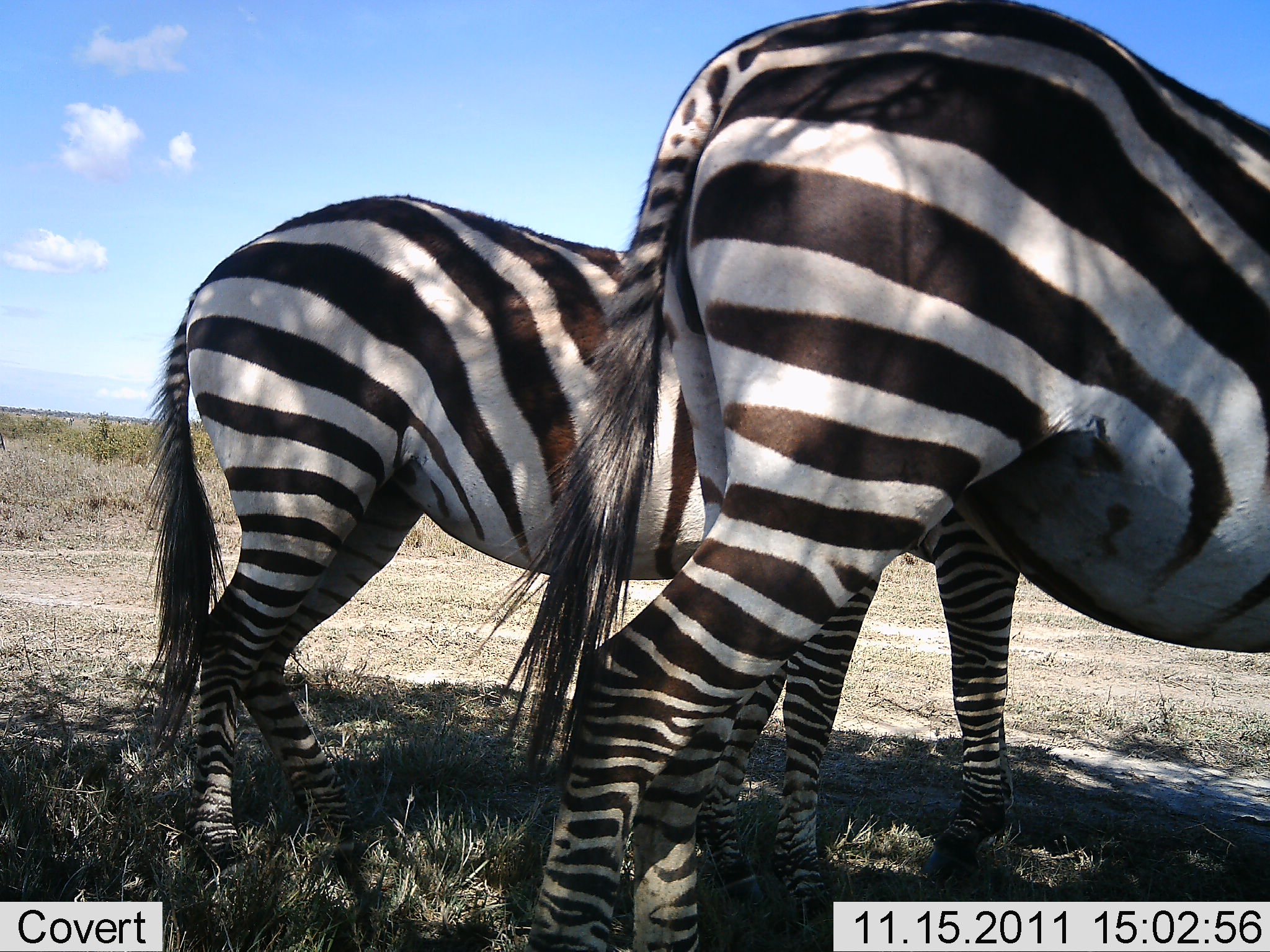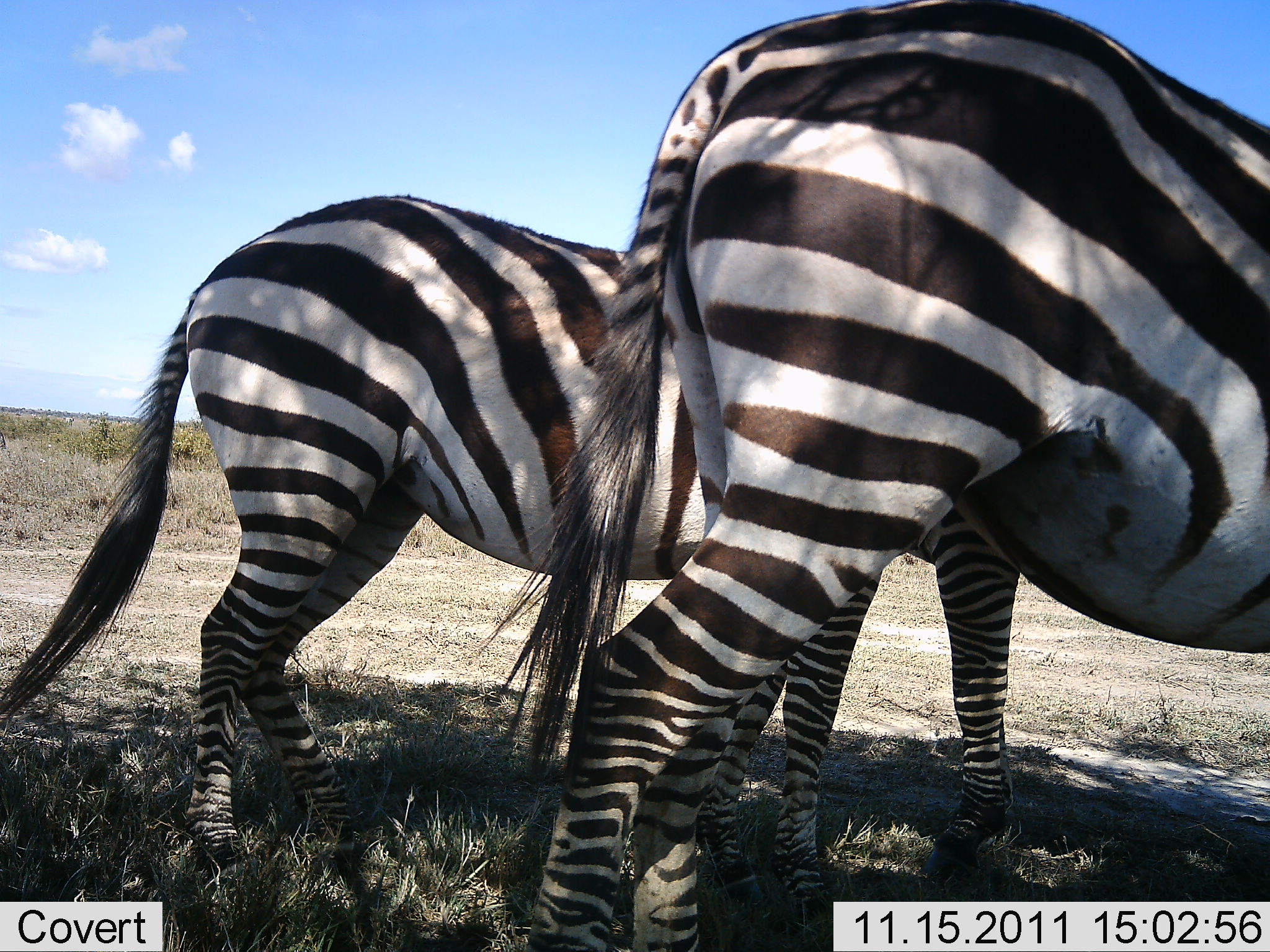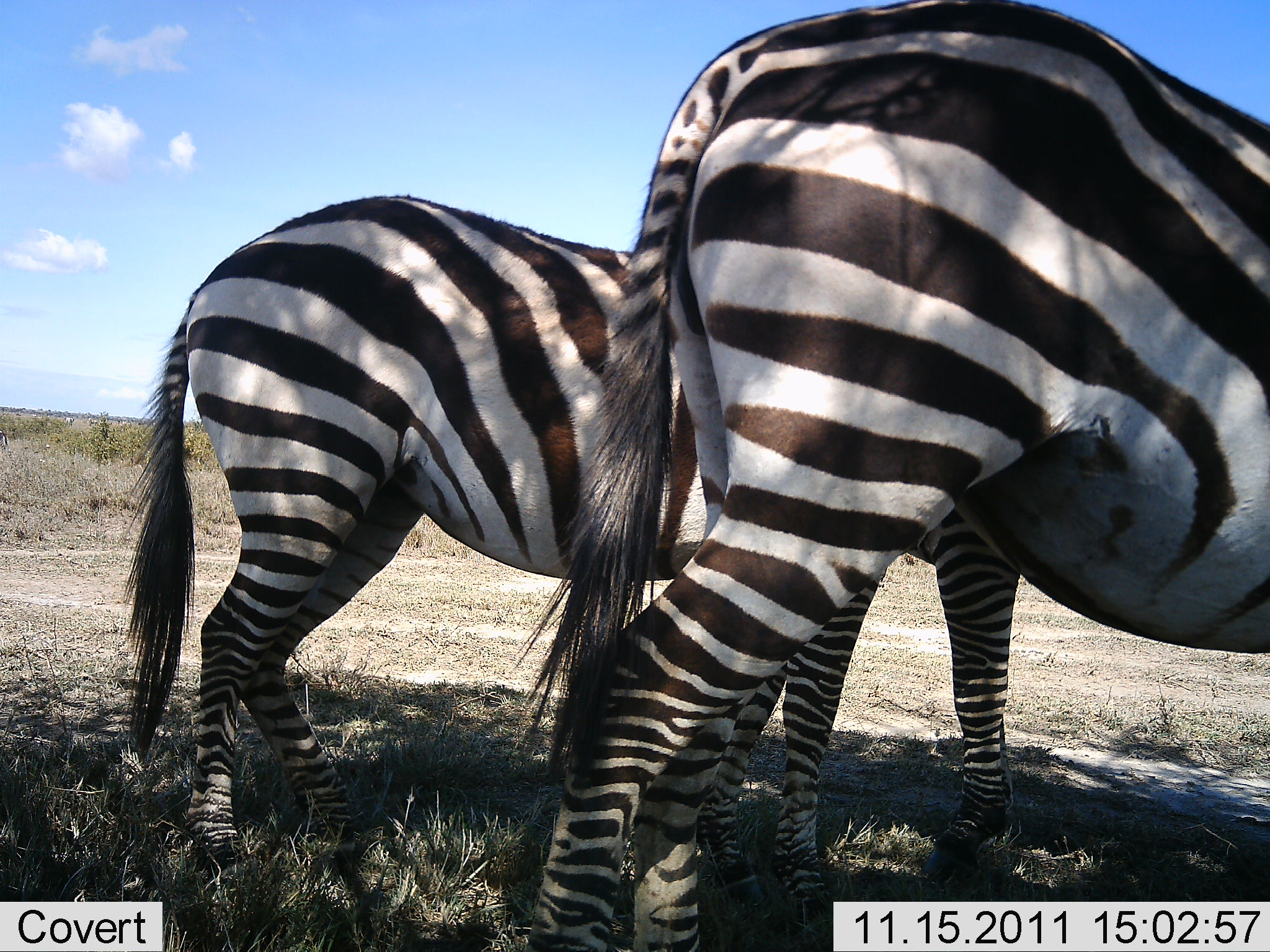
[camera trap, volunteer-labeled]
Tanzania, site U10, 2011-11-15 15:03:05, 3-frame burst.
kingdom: Animalia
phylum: Chordata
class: Mammalia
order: Perissodactyla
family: Equidae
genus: Equus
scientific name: Equus quagga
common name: plains zebra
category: zebra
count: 2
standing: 93%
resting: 0%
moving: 7%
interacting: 0%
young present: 7%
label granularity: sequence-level